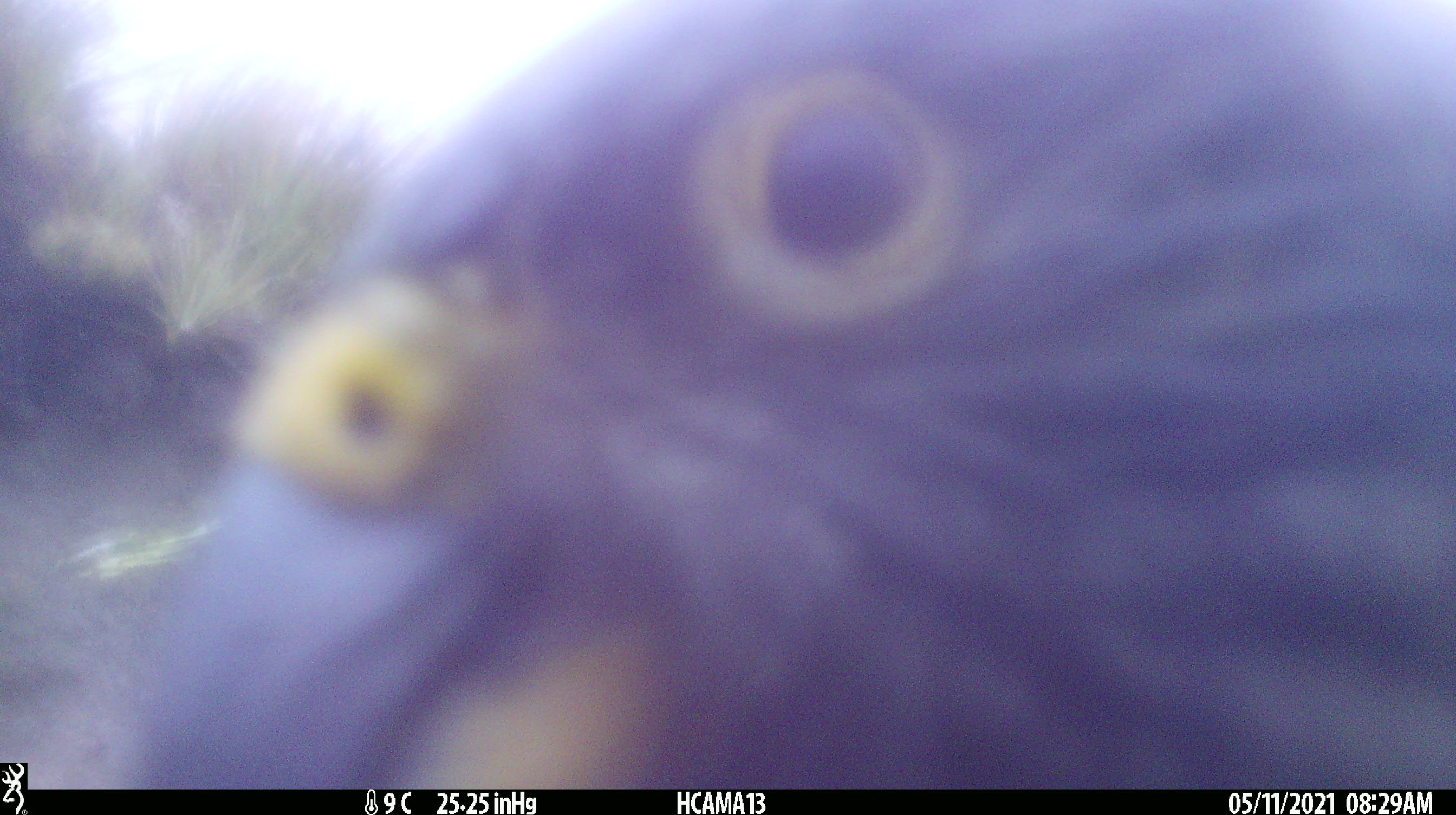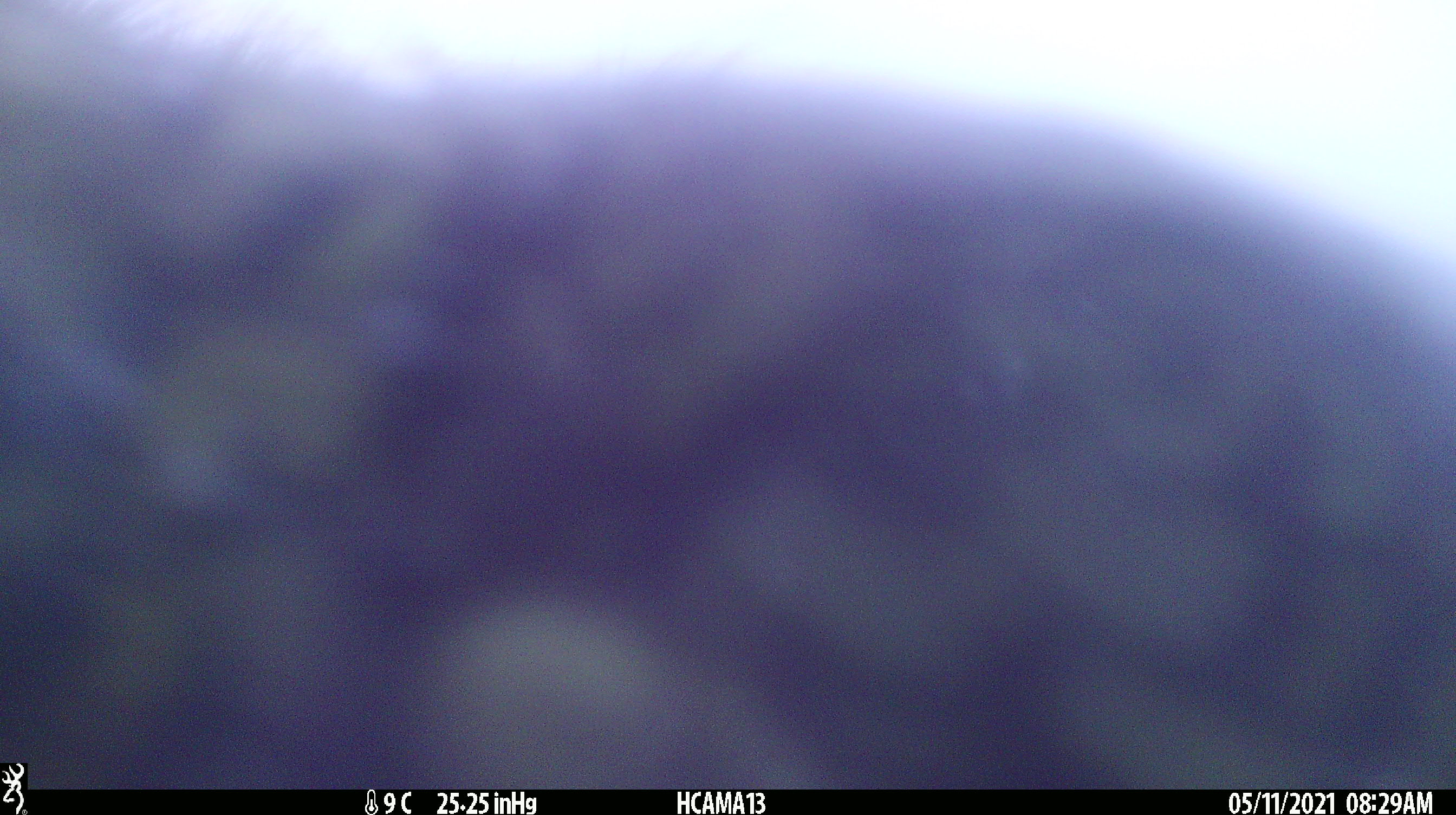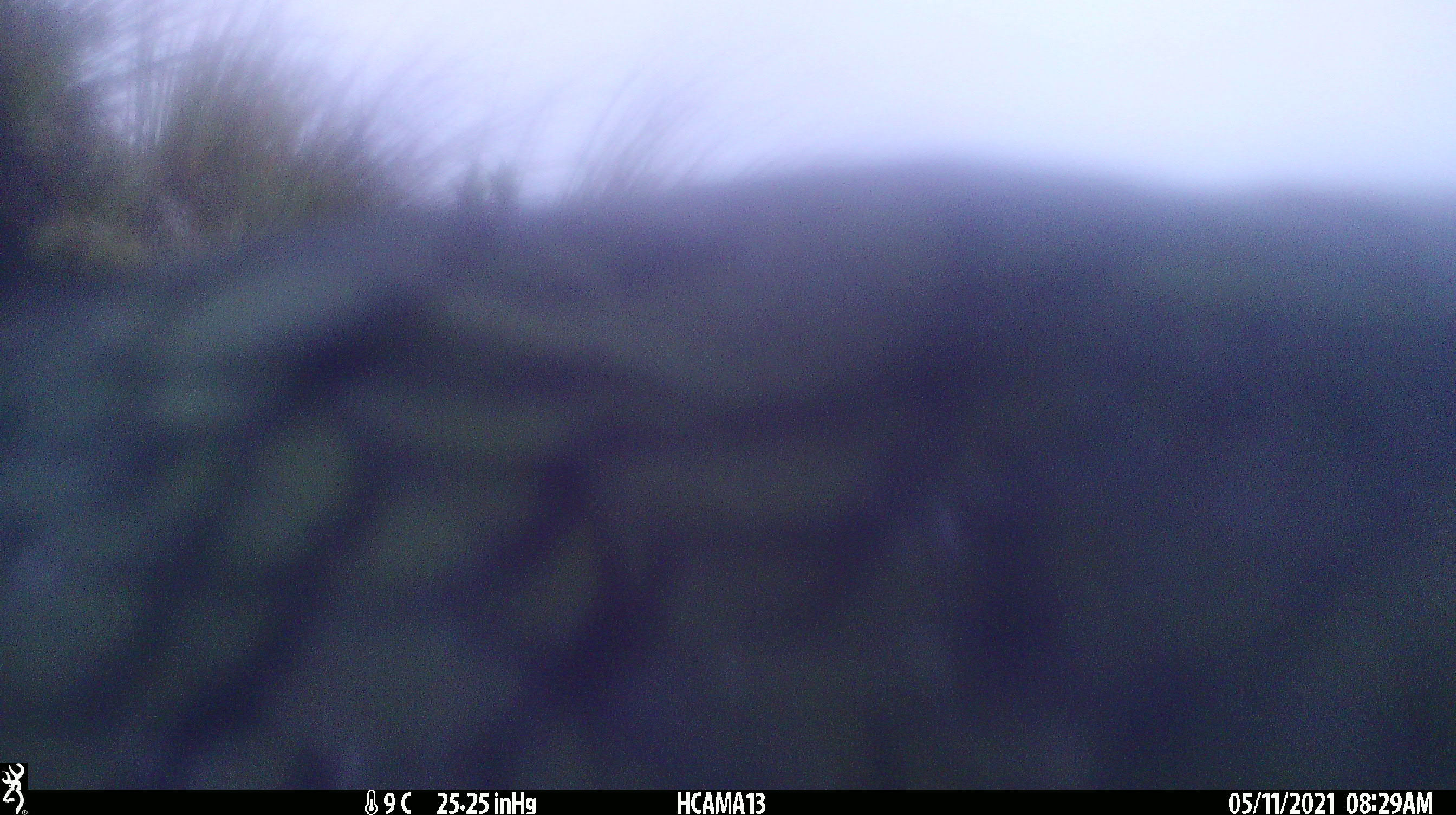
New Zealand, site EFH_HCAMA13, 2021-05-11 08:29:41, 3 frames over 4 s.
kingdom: Animalia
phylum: Chordata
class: Aves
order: Psittaciformes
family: Strigopidae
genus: Nestor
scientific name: Nestor notabilis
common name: kea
Kea (Nestor notabilis).